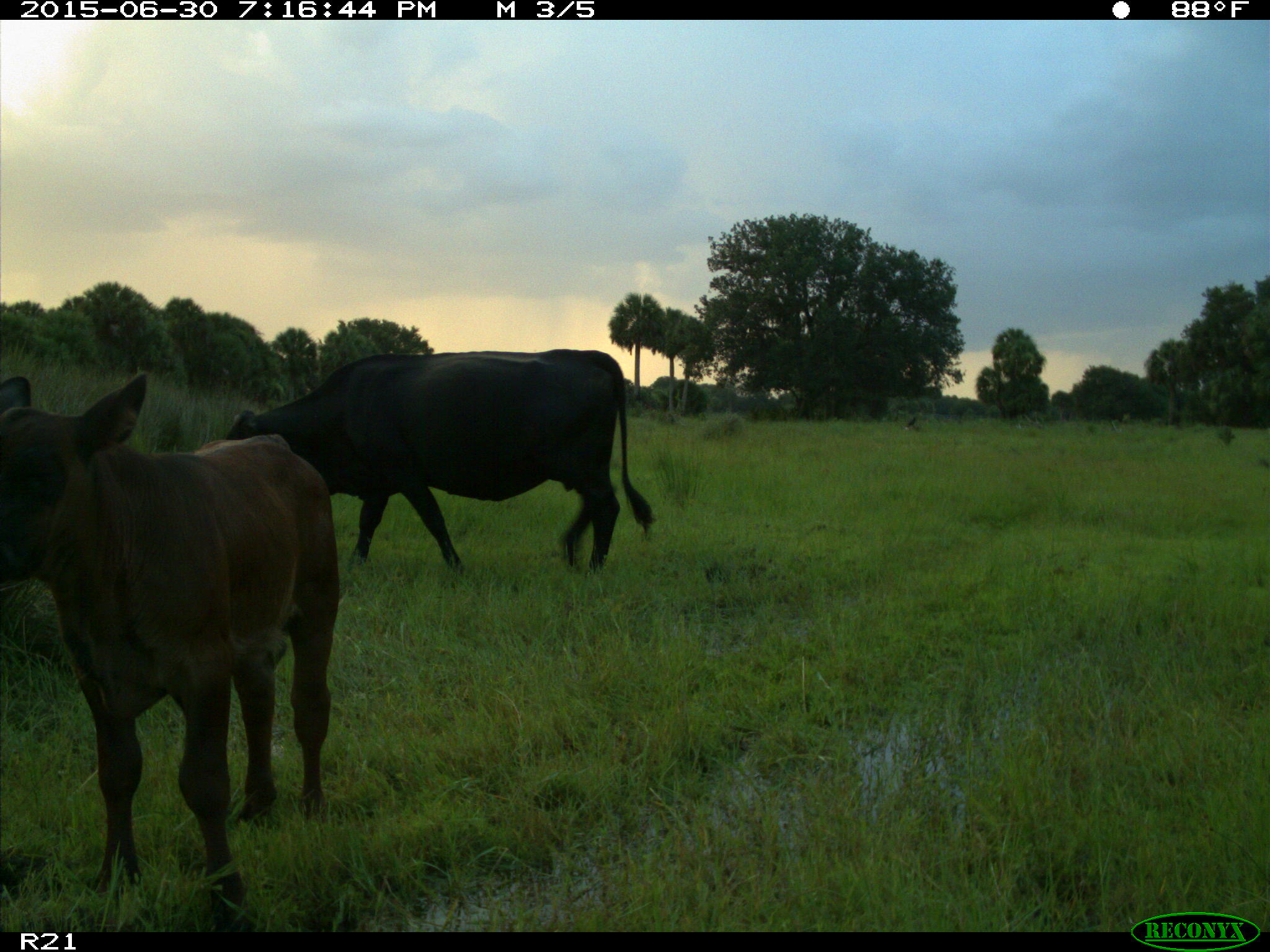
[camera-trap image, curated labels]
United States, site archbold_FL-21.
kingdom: Animalia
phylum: Chordata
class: Mammalia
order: Artiodactyla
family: Bovidae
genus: Bos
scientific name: Bos taurus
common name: domestic cow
Bos taurus (domestic cow).